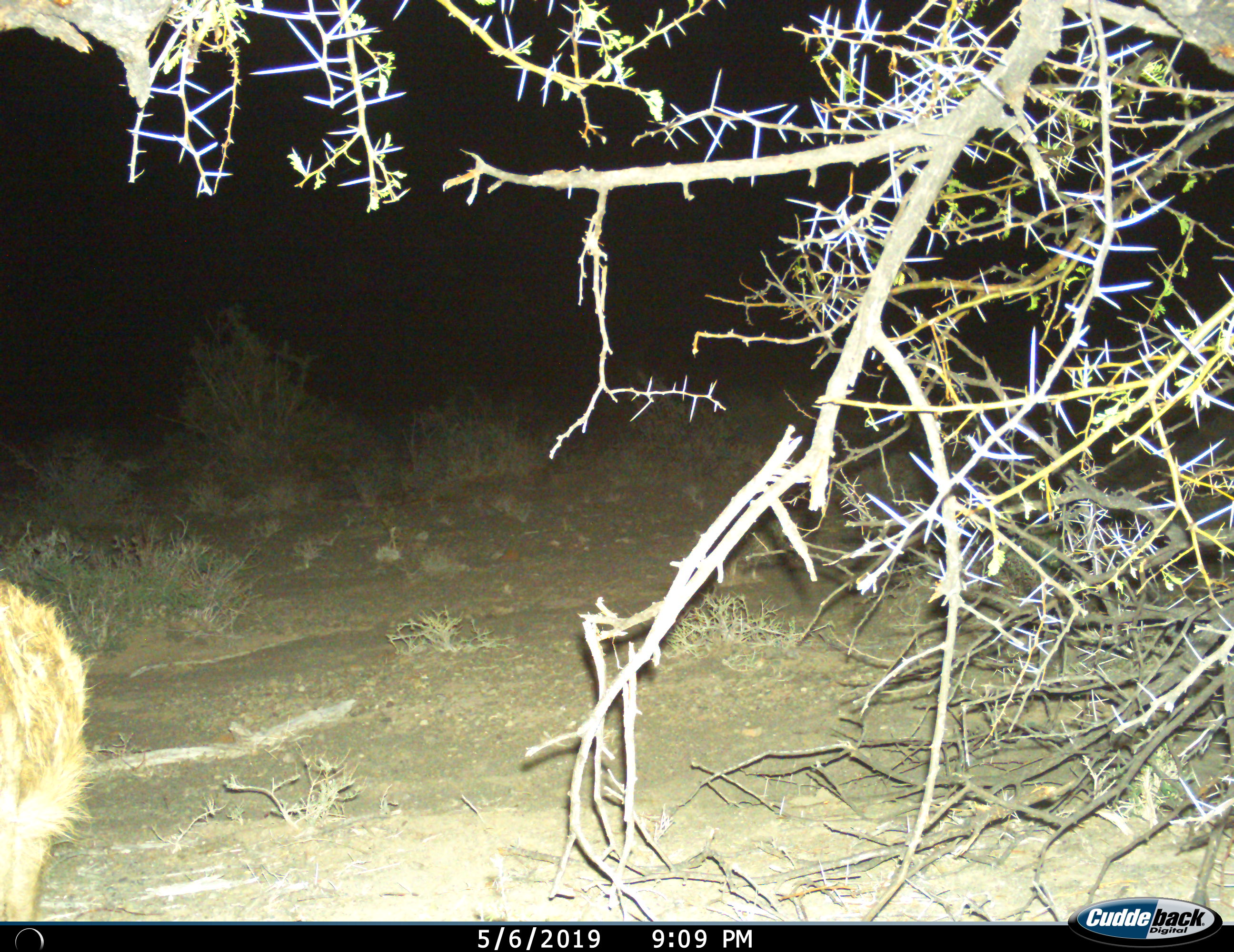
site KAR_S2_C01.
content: unidentified animal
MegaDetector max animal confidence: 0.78